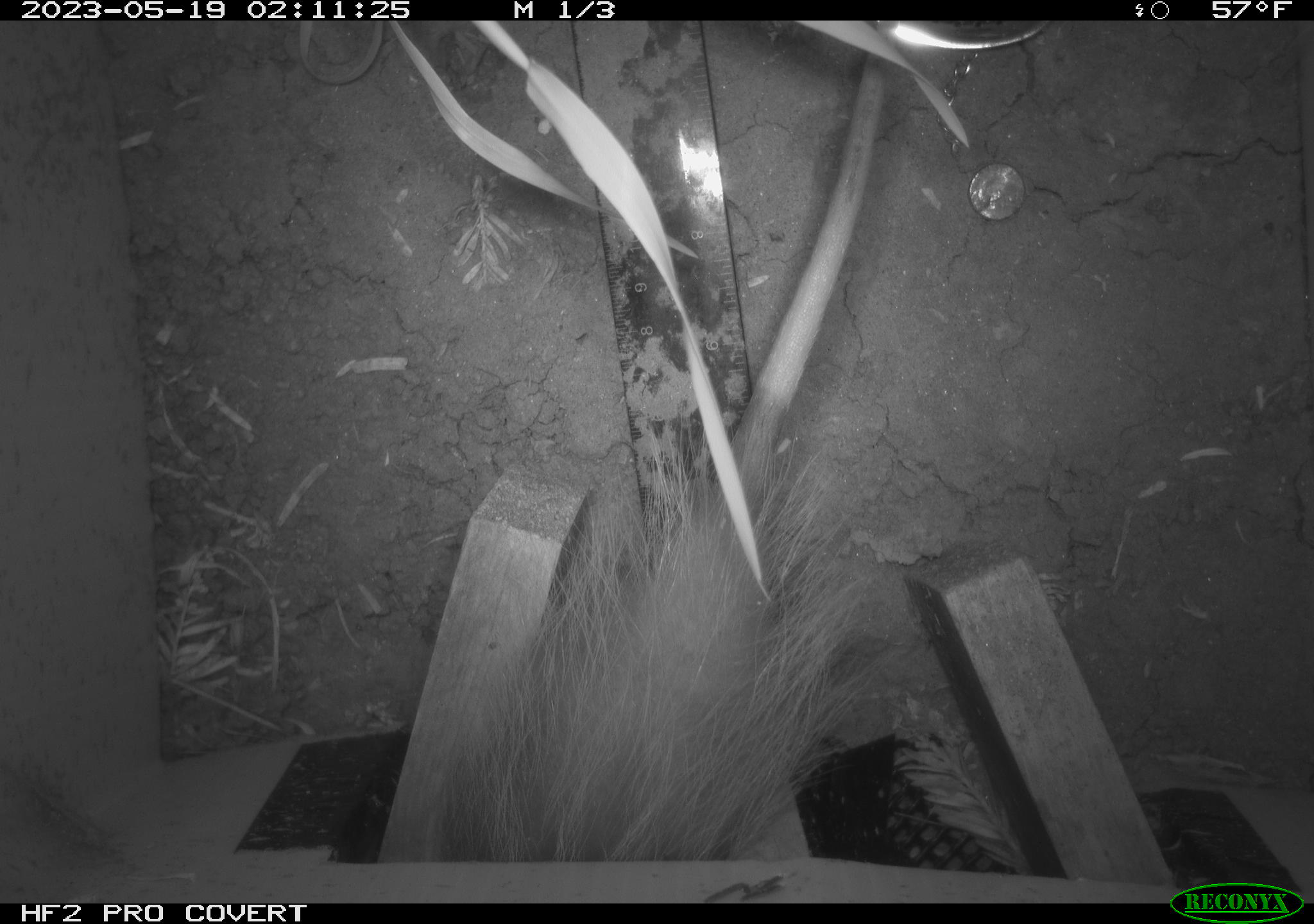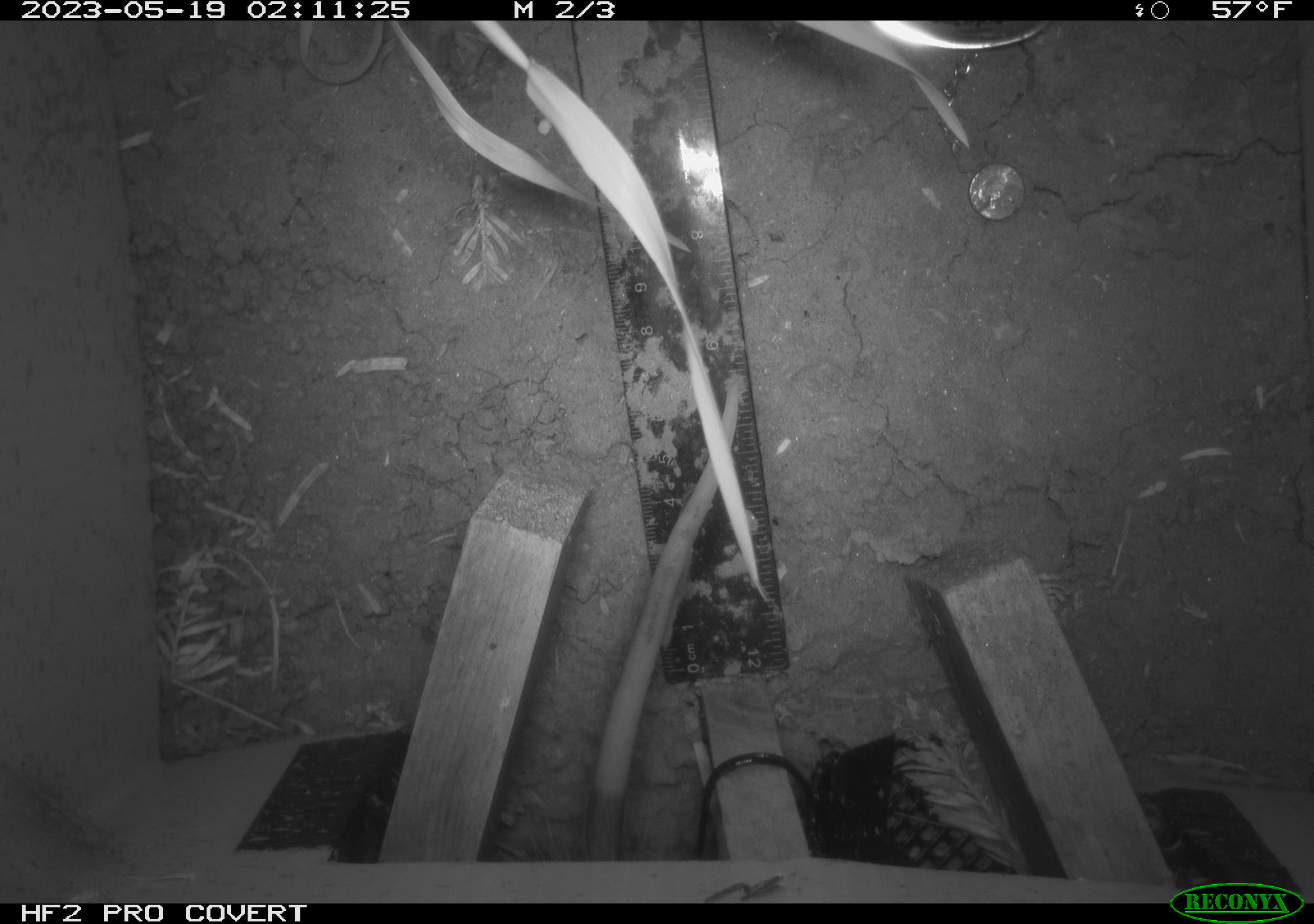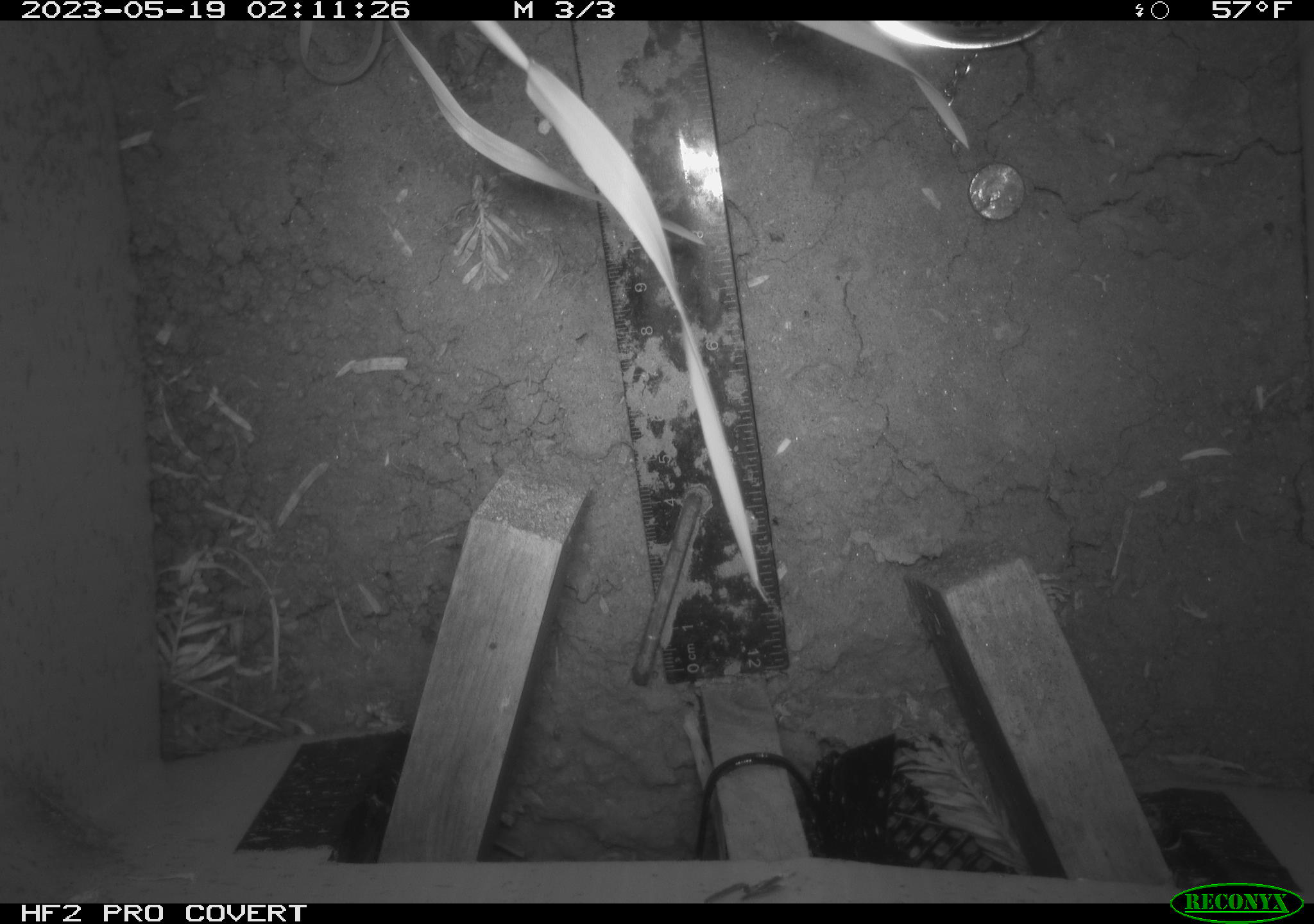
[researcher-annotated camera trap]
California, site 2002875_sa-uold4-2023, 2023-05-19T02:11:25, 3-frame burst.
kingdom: Animalia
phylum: Chordata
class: Mammalia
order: Didelphimorphia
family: Didelphidae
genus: Didelphis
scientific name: Didelphis virginiana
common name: virginia opossum